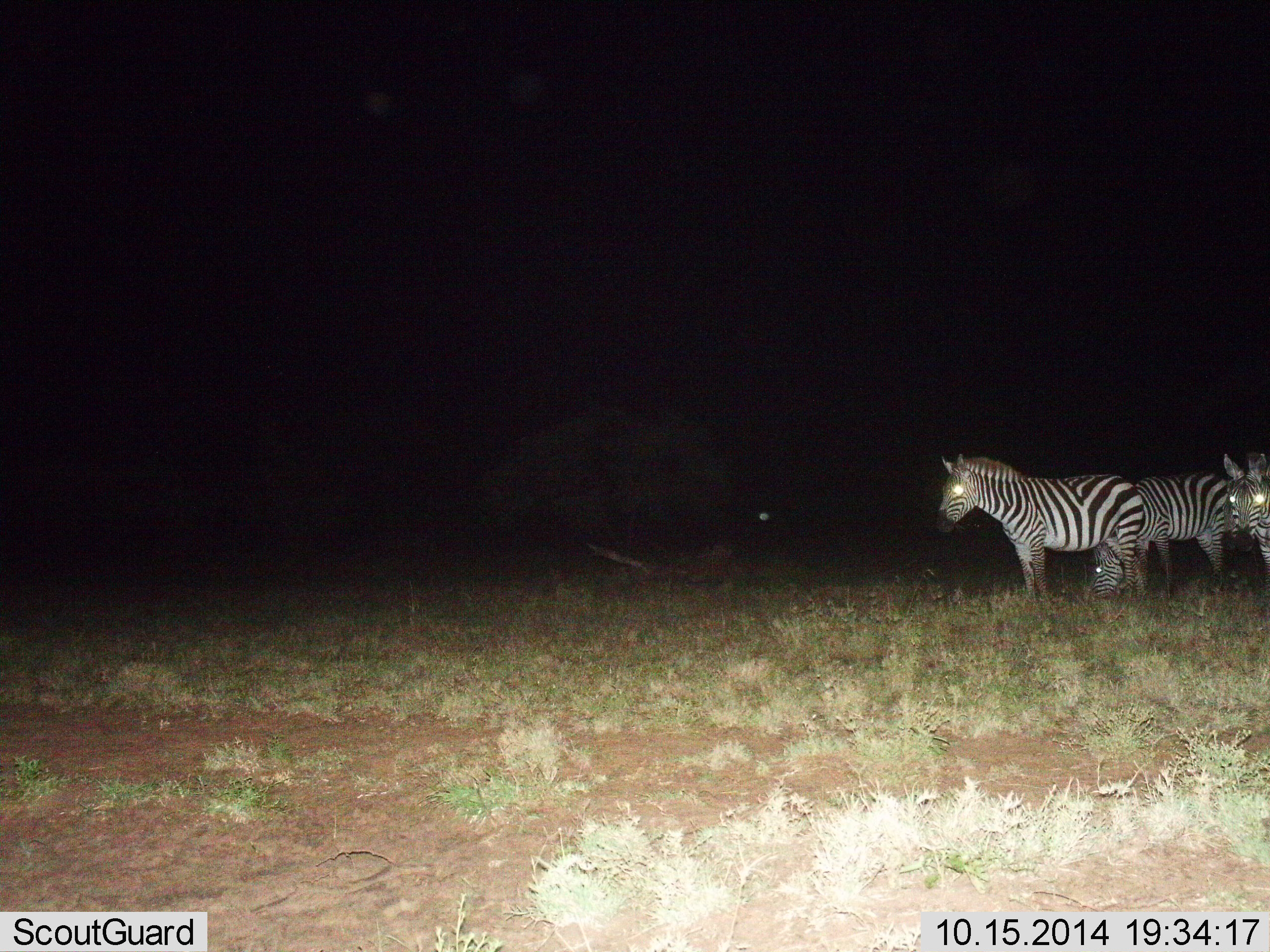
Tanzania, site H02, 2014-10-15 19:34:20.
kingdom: Animalia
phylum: Chordata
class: Mammalia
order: Perissodactyla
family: Equidae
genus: Equus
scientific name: Equus quagga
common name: plains zebra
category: zebra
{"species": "zebra (plains zebra) (Equus quagga)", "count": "3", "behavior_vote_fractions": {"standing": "90%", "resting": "0%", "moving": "10%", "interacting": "0%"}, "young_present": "0%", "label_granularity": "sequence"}